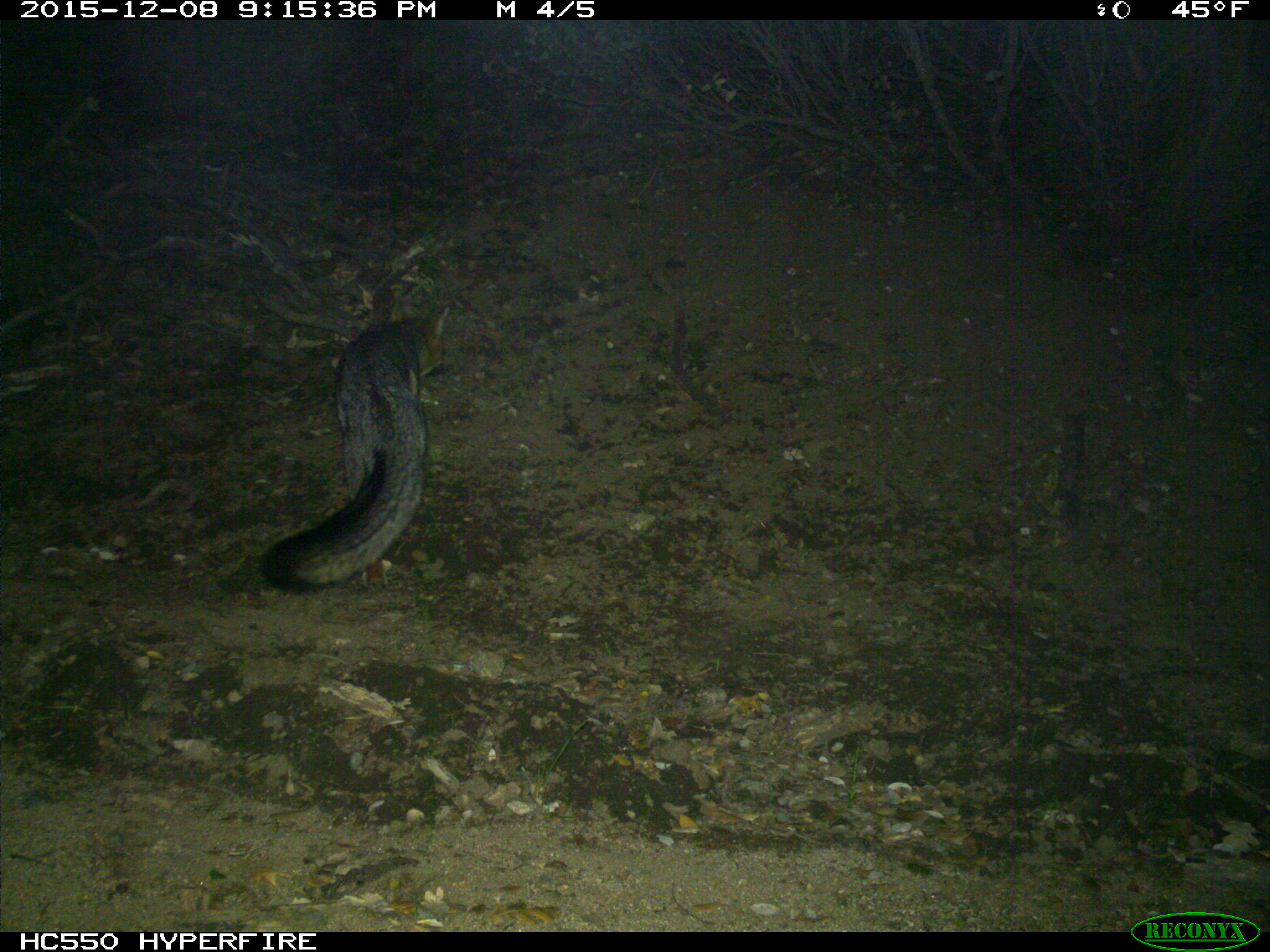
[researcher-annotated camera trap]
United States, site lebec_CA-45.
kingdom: Animalia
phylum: Chordata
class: Mammalia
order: Carnivora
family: Canidae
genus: Urocyon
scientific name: Urocyon cinereoargenteus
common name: gray fox